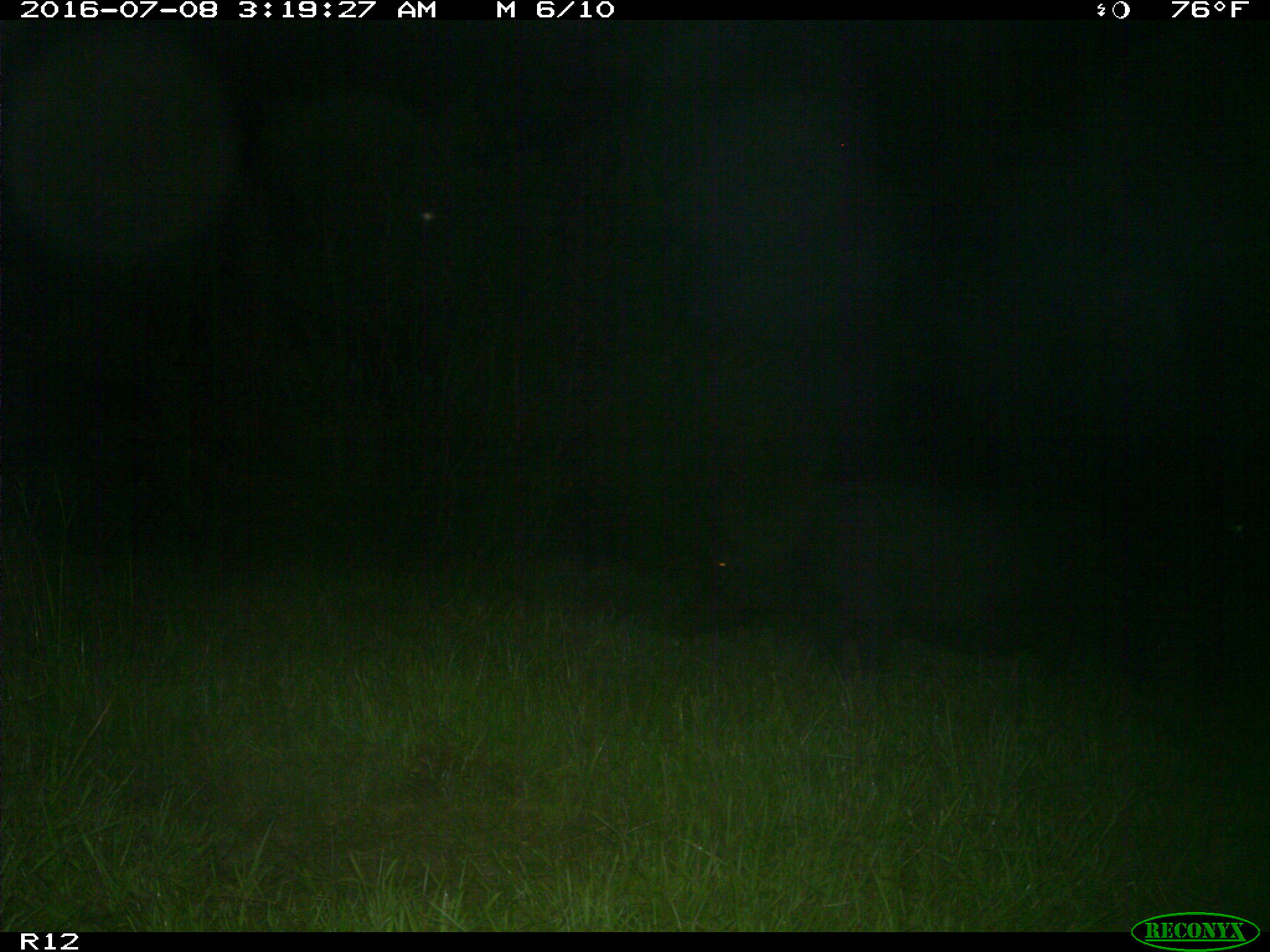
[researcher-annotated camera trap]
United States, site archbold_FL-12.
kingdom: Animalia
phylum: Chordata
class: Mammalia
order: Artiodactyla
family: Suidae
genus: Sus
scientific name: Sus scrofa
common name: wild boar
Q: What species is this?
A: Sus scrofa (wild boar).